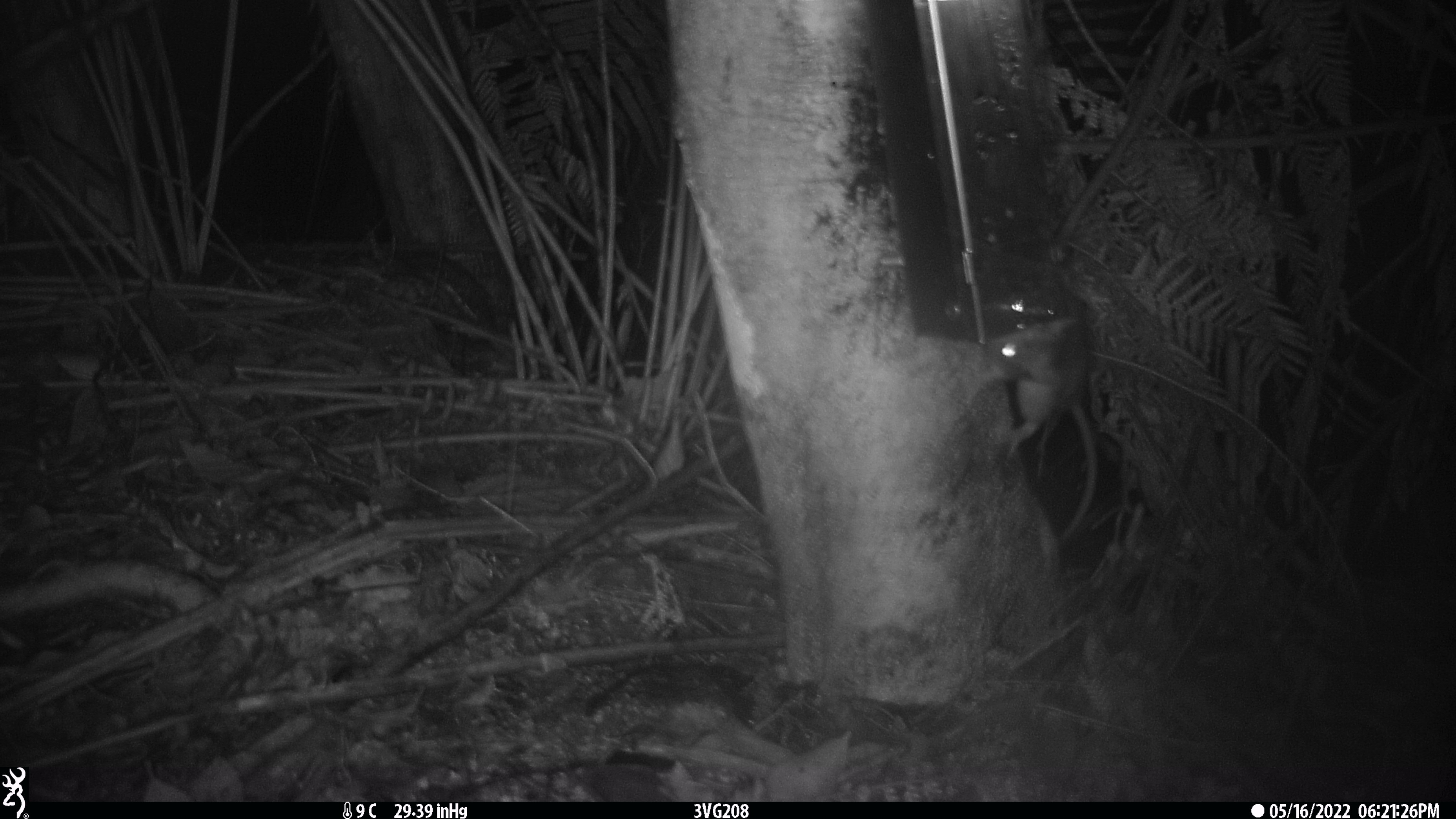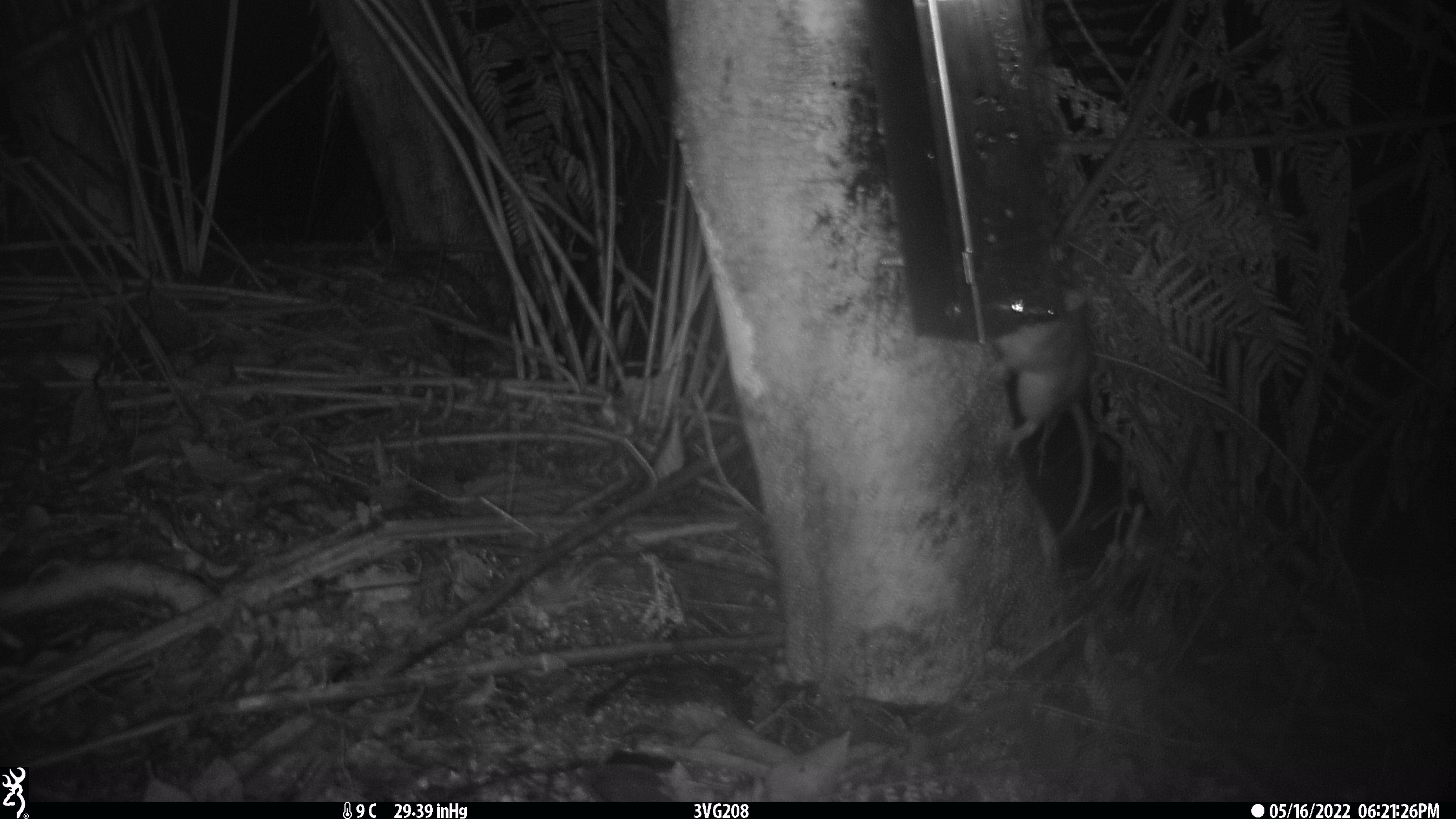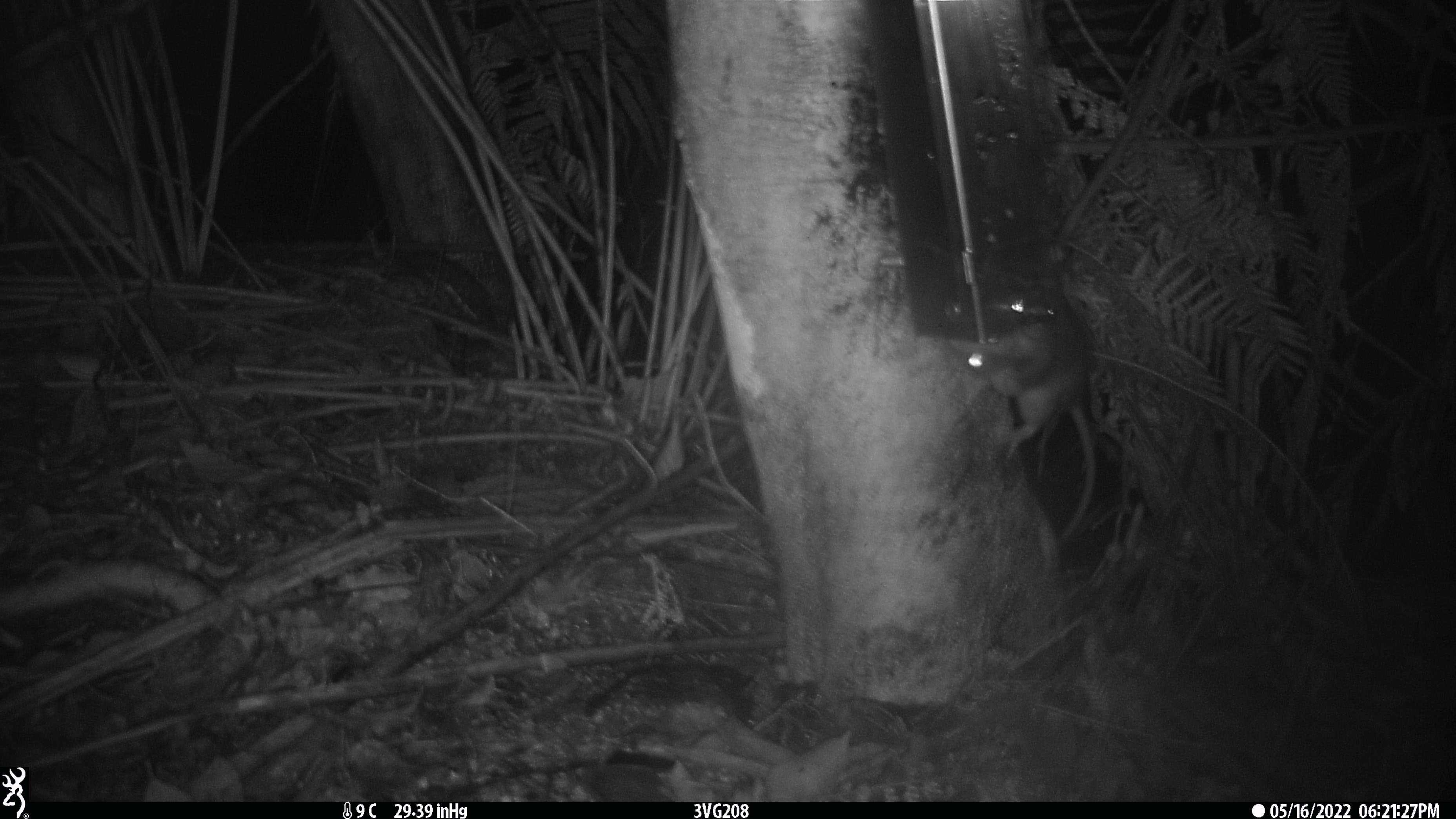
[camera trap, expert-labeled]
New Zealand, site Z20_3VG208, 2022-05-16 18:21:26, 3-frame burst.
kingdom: Animalia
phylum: Chordata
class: Mammalia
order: Rodentia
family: Muridae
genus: Rattus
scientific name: Rattus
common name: rat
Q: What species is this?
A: Rat (Rattus).